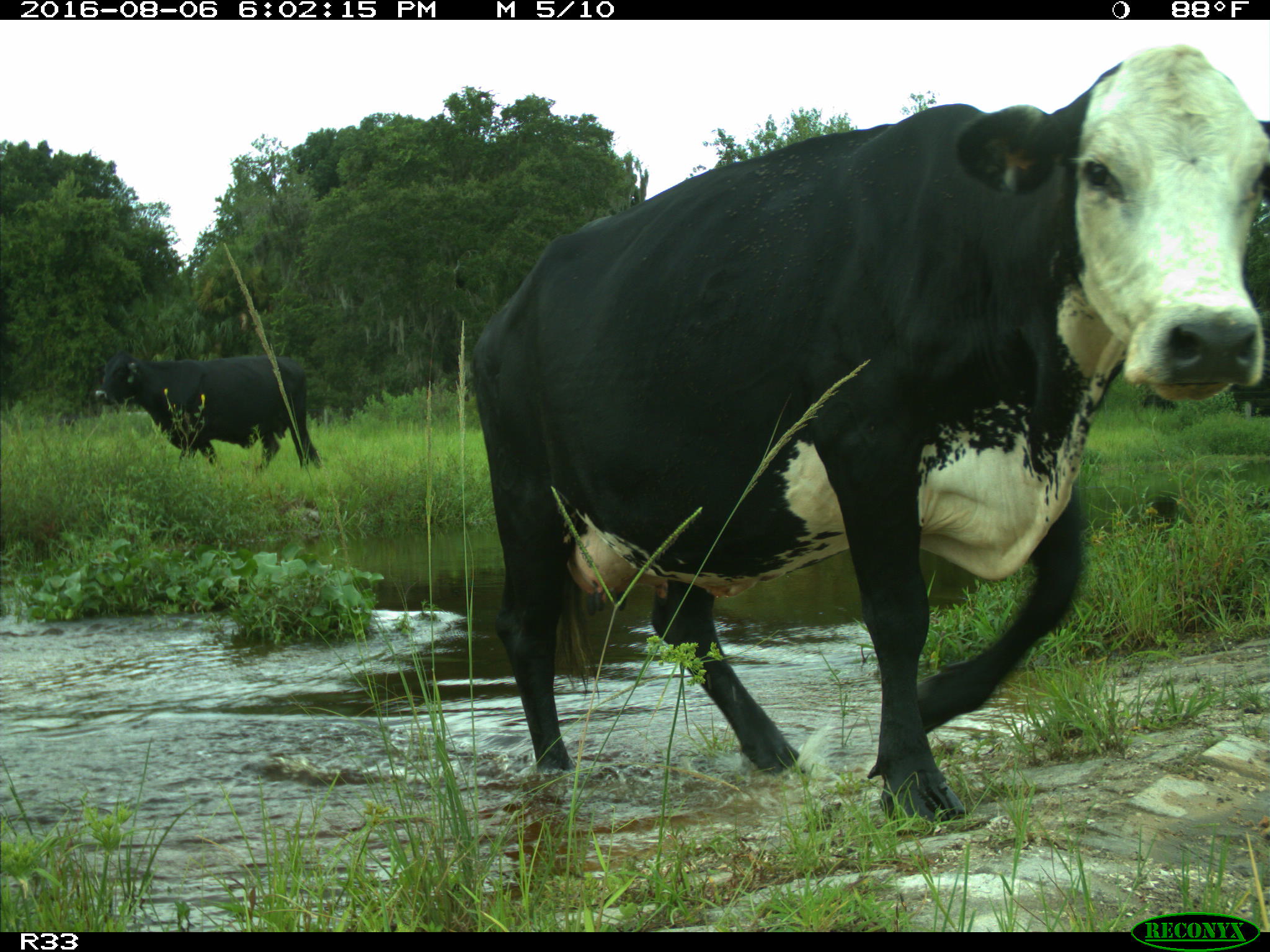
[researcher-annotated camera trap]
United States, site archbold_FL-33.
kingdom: Animalia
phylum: Chordata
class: Mammalia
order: Artiodactyla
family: Bovidae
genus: Bos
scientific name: Bos taurus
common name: domestic cow